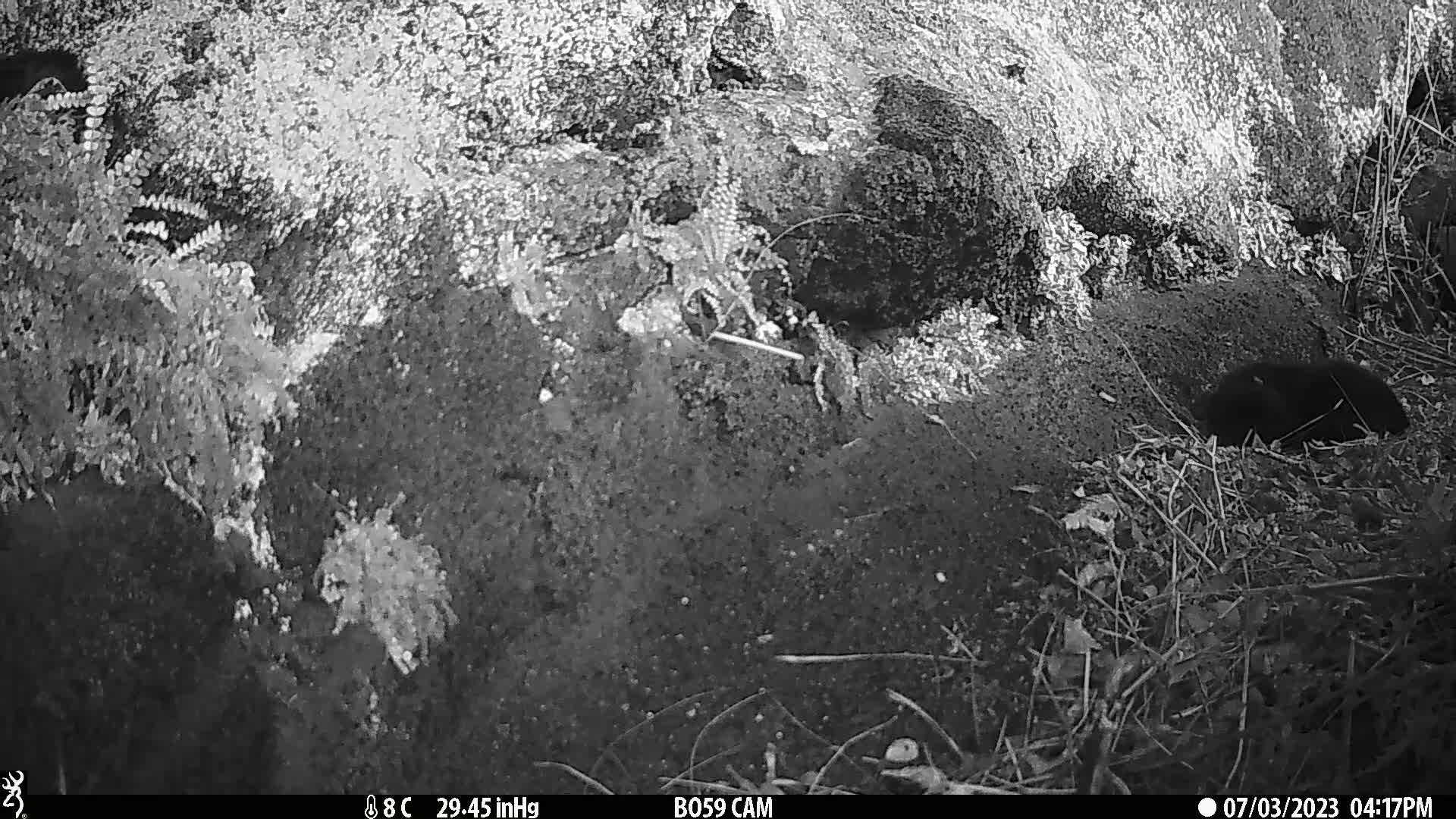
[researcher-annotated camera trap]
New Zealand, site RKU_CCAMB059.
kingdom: Animalia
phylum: Chordata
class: Mammalia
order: Carnivora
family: Felidae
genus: Felis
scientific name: Felis catus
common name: domestic cat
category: cat